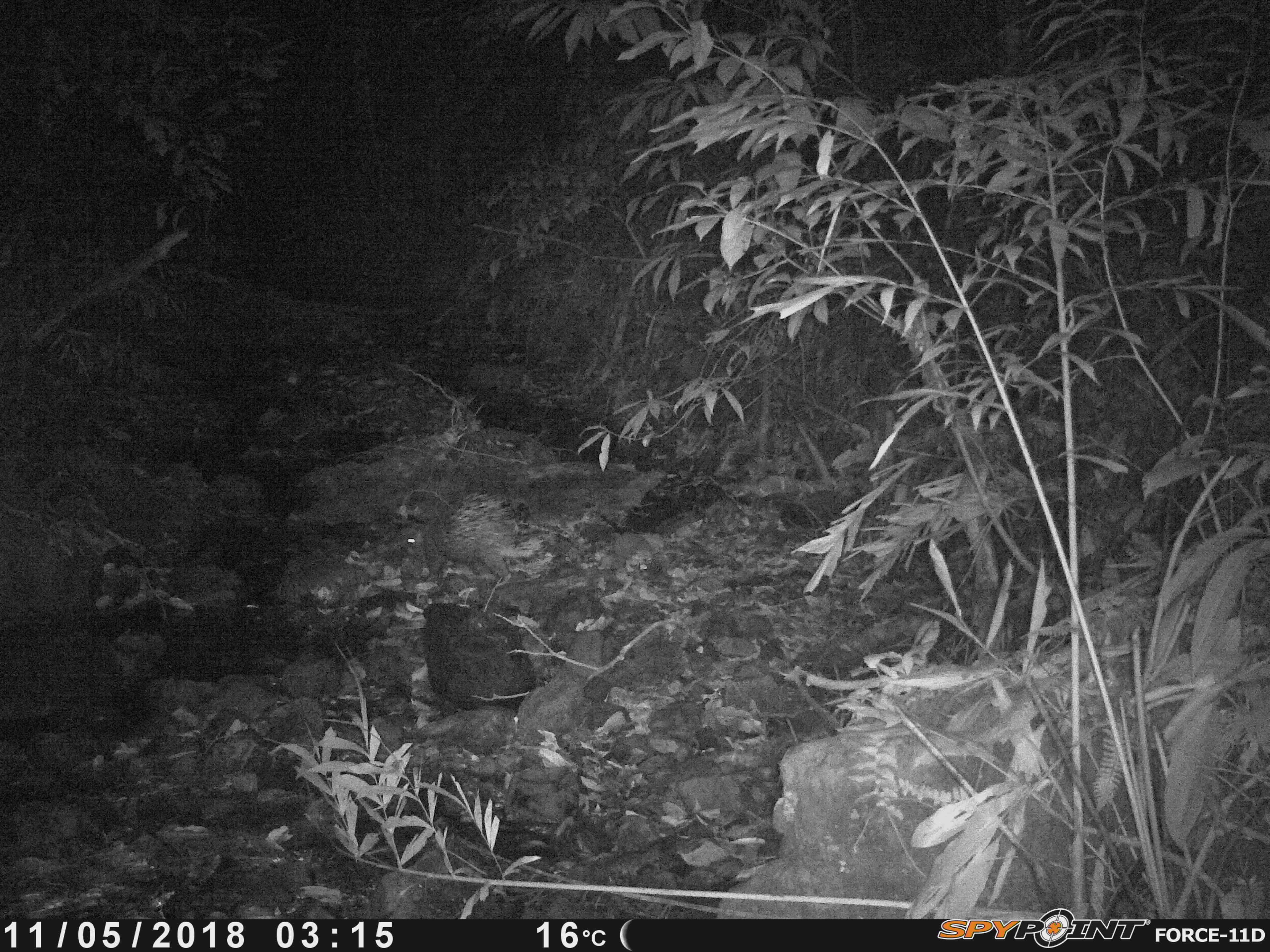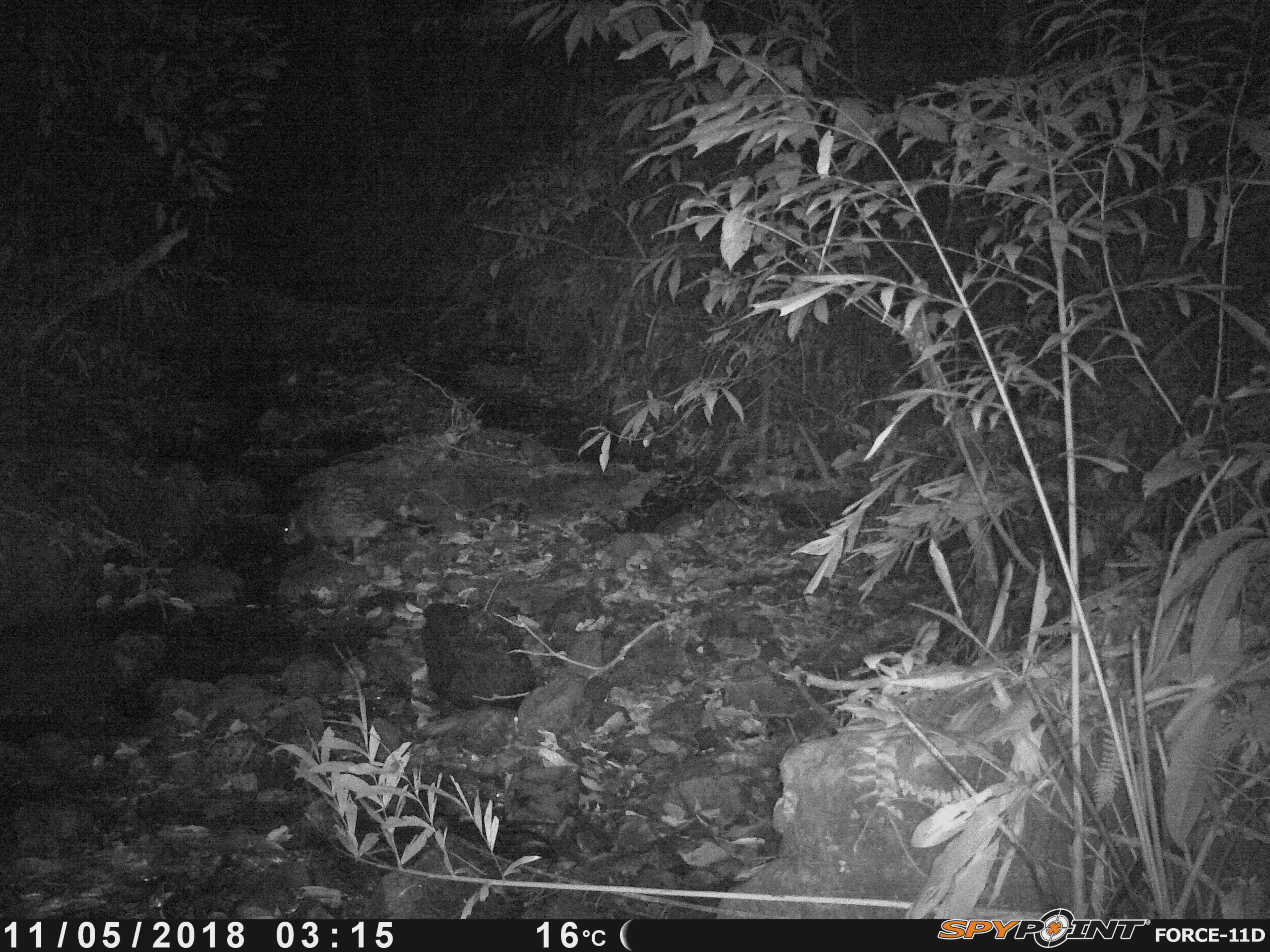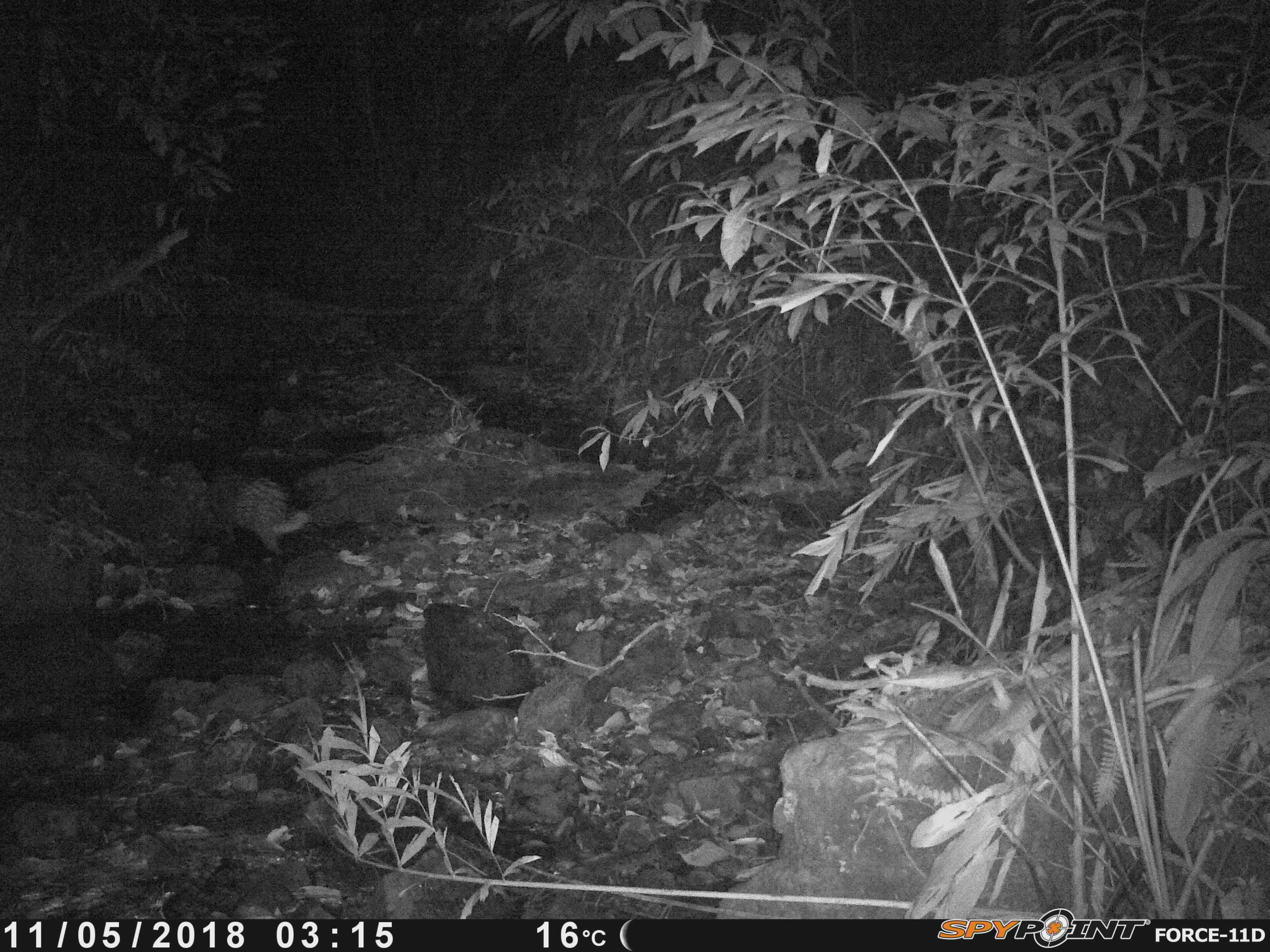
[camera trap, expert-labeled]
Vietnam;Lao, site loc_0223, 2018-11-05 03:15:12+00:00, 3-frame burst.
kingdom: Animalia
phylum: Chordata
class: Mammalia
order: Rodentia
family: Hystricidae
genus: Hystrix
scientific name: Hystrix brachyura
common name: malayan porcupine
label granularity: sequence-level